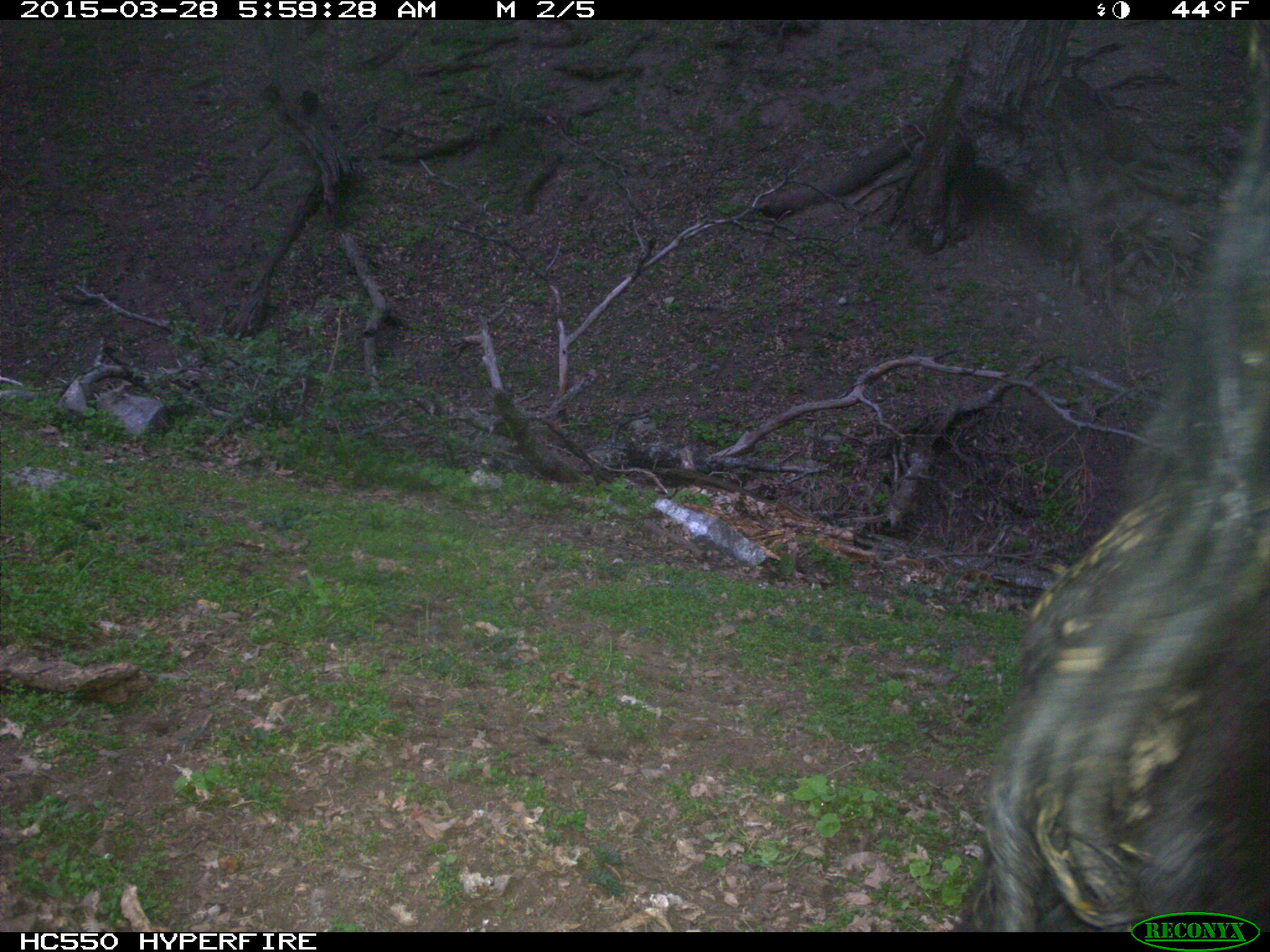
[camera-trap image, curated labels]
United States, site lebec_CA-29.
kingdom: Animalia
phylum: Chordata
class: Mammalia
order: Artiodactyla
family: Bovidae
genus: Bos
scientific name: Bos taurus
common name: domestic cow